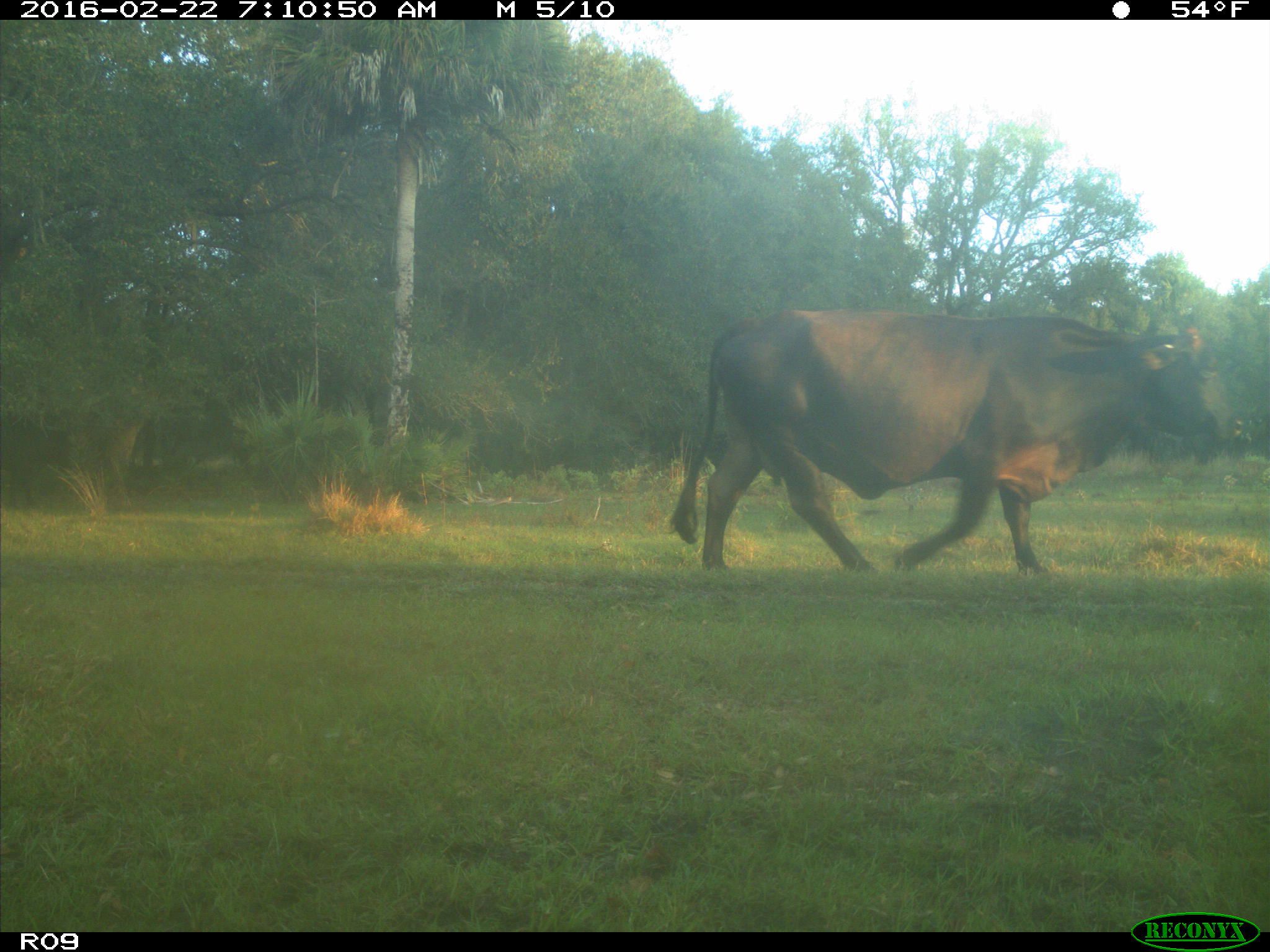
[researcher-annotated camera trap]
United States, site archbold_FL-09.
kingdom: Animalia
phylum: Chordata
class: Mammalia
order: Artiodactyla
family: Bovidae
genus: Bos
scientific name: Bos taurus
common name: domestic cow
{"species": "Bos taurus (domestic cow)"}